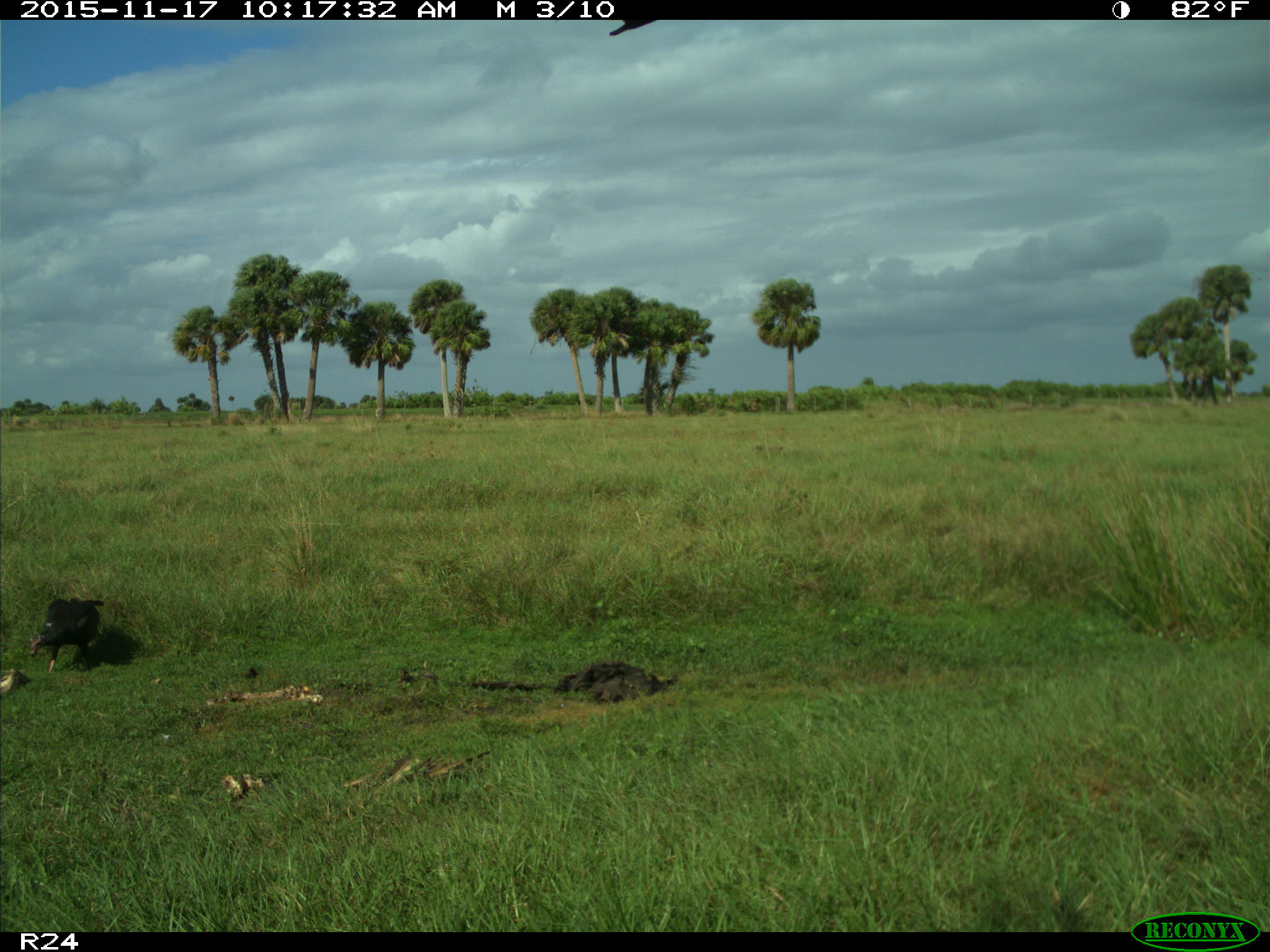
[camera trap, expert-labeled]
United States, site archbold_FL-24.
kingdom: Animalia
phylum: Chordata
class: Aves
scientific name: Aves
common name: birds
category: unidentified bird